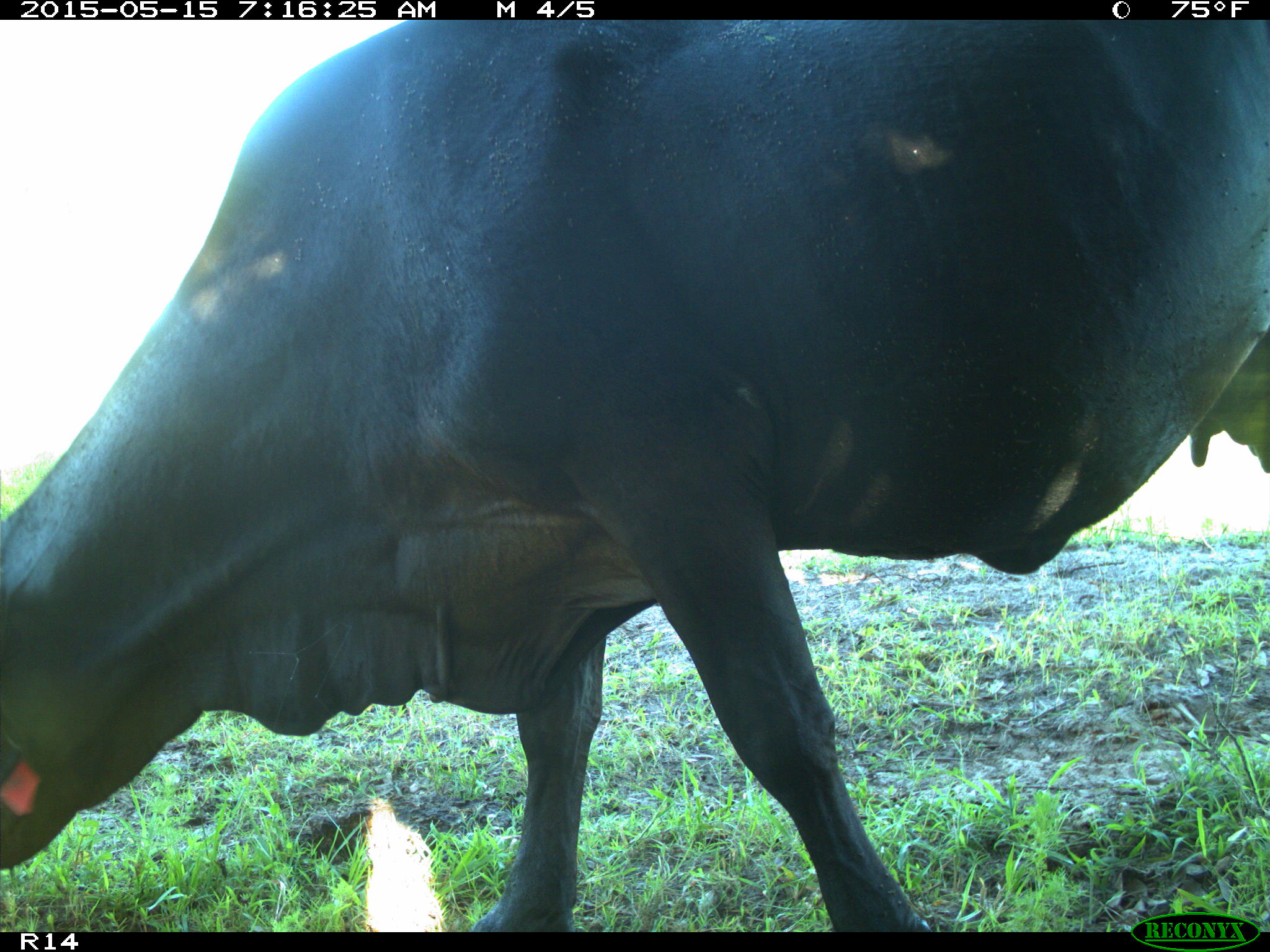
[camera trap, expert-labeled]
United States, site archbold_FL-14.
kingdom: Animalia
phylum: Chordata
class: Mammalia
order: Artiodactyla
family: Bovidae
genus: Bos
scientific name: Bos taurus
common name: domestic cow